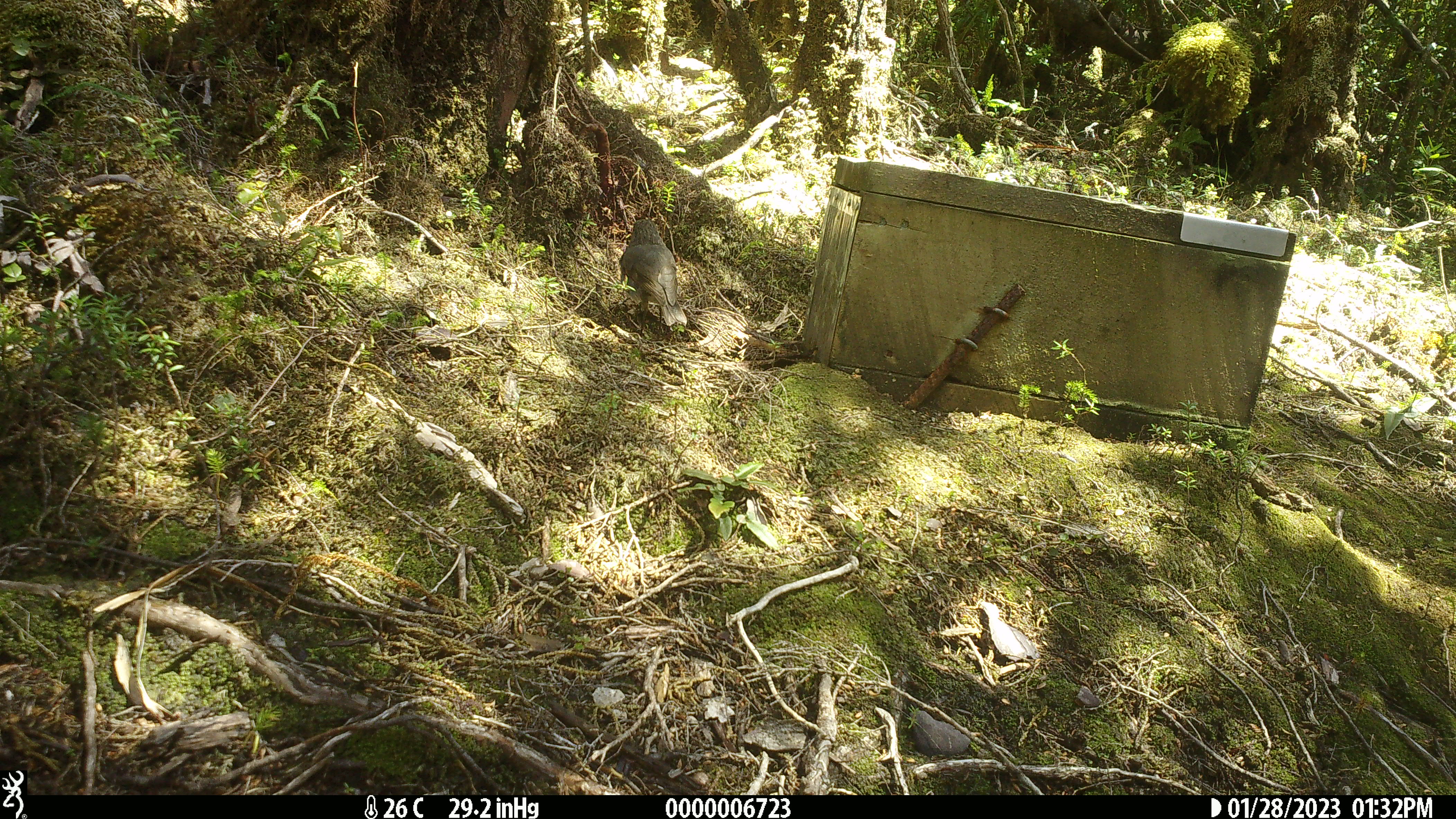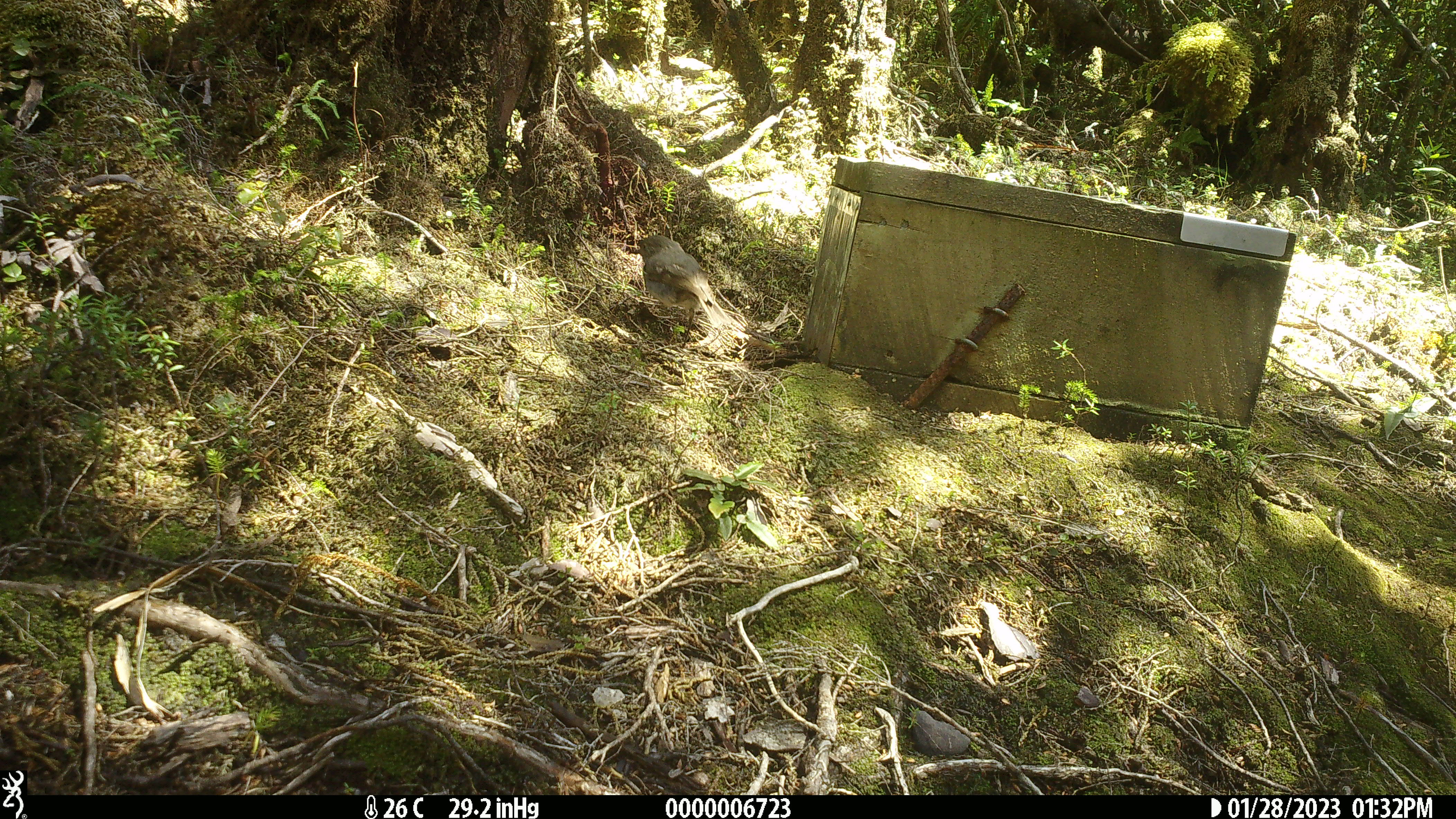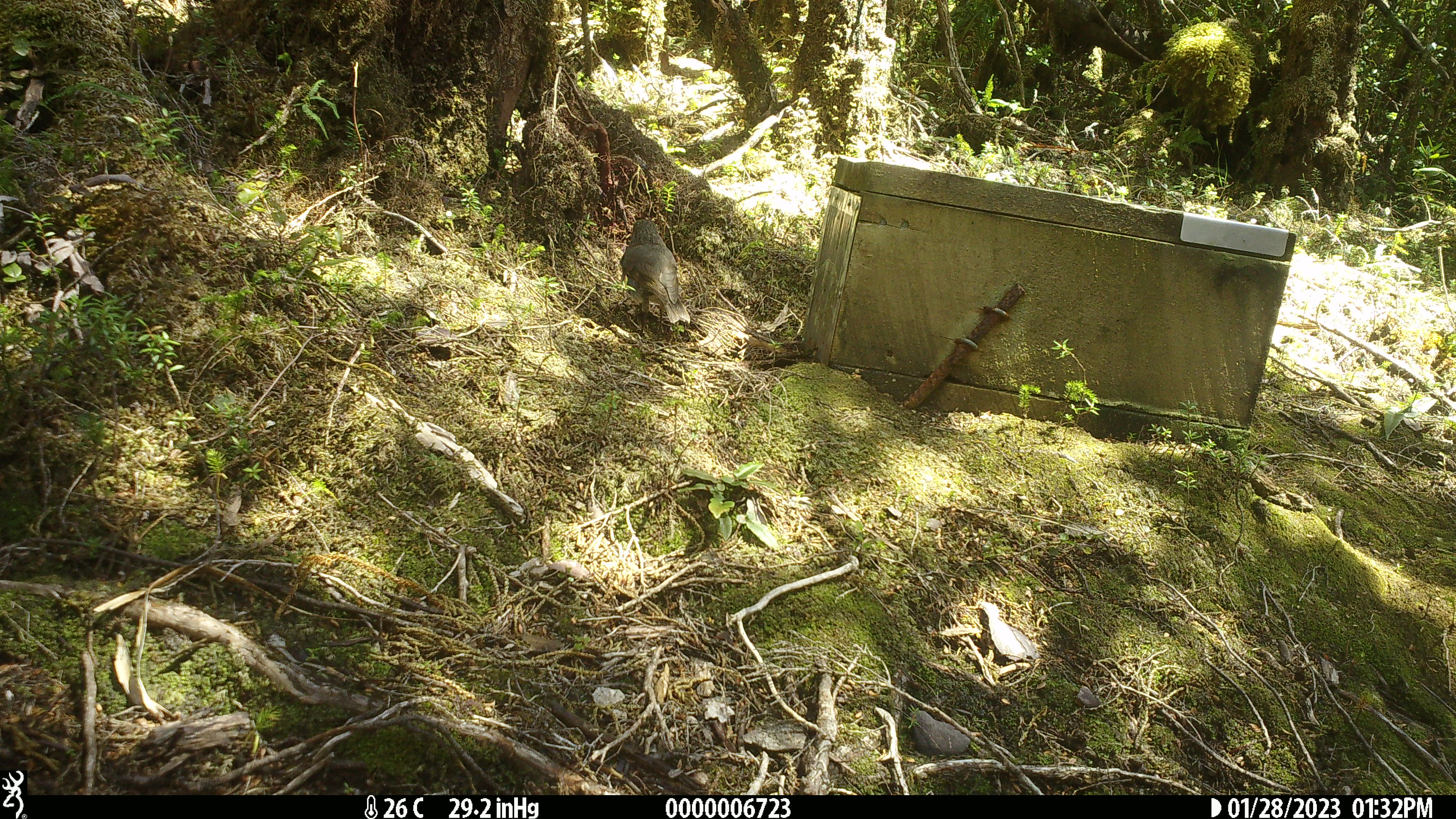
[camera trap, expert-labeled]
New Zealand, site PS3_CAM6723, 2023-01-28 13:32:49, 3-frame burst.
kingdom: Animalia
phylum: Chordata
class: Aves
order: Passeriformes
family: Petroicidae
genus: Petroica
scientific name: Petroica australis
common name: new zealand robin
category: robin